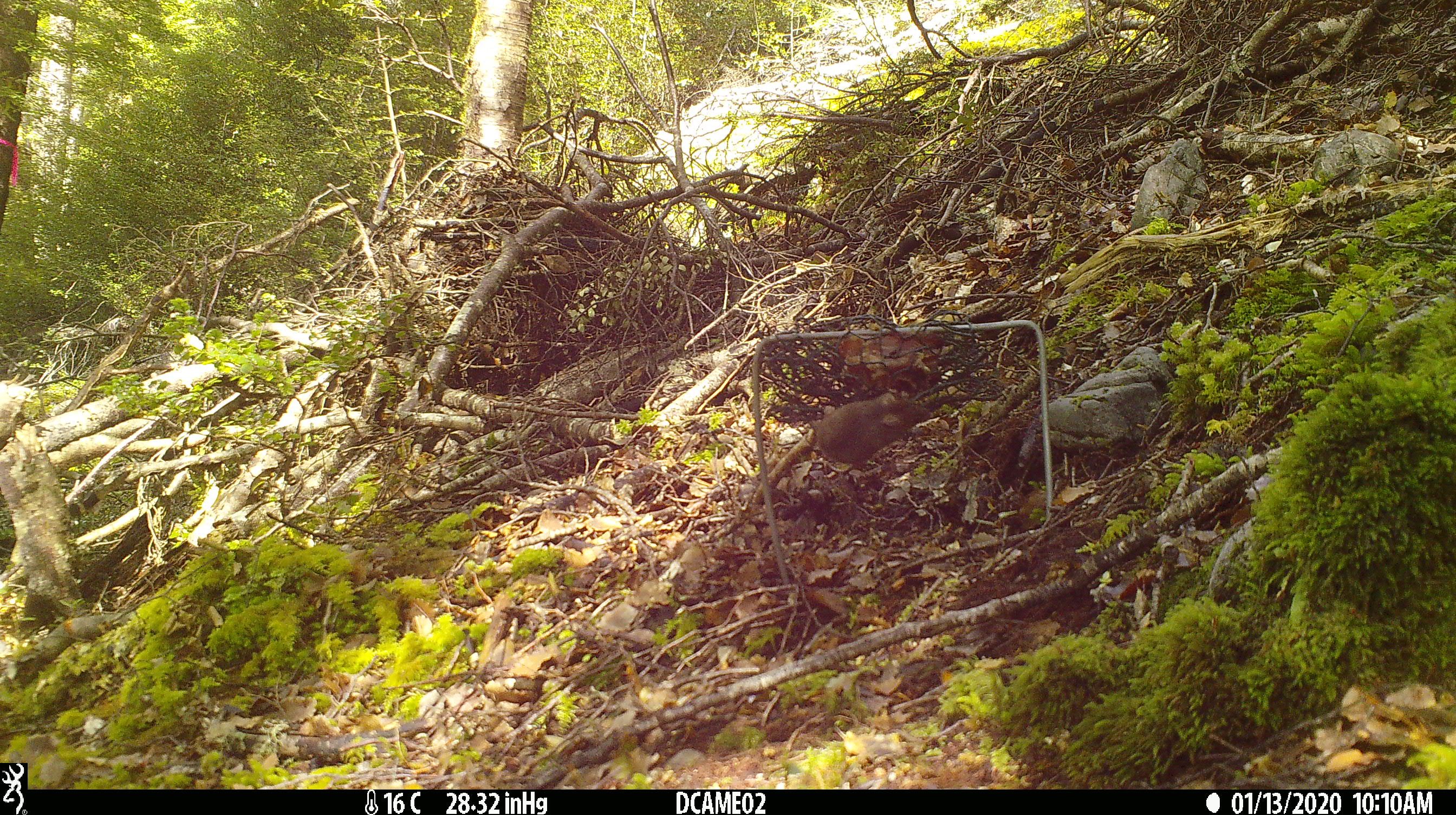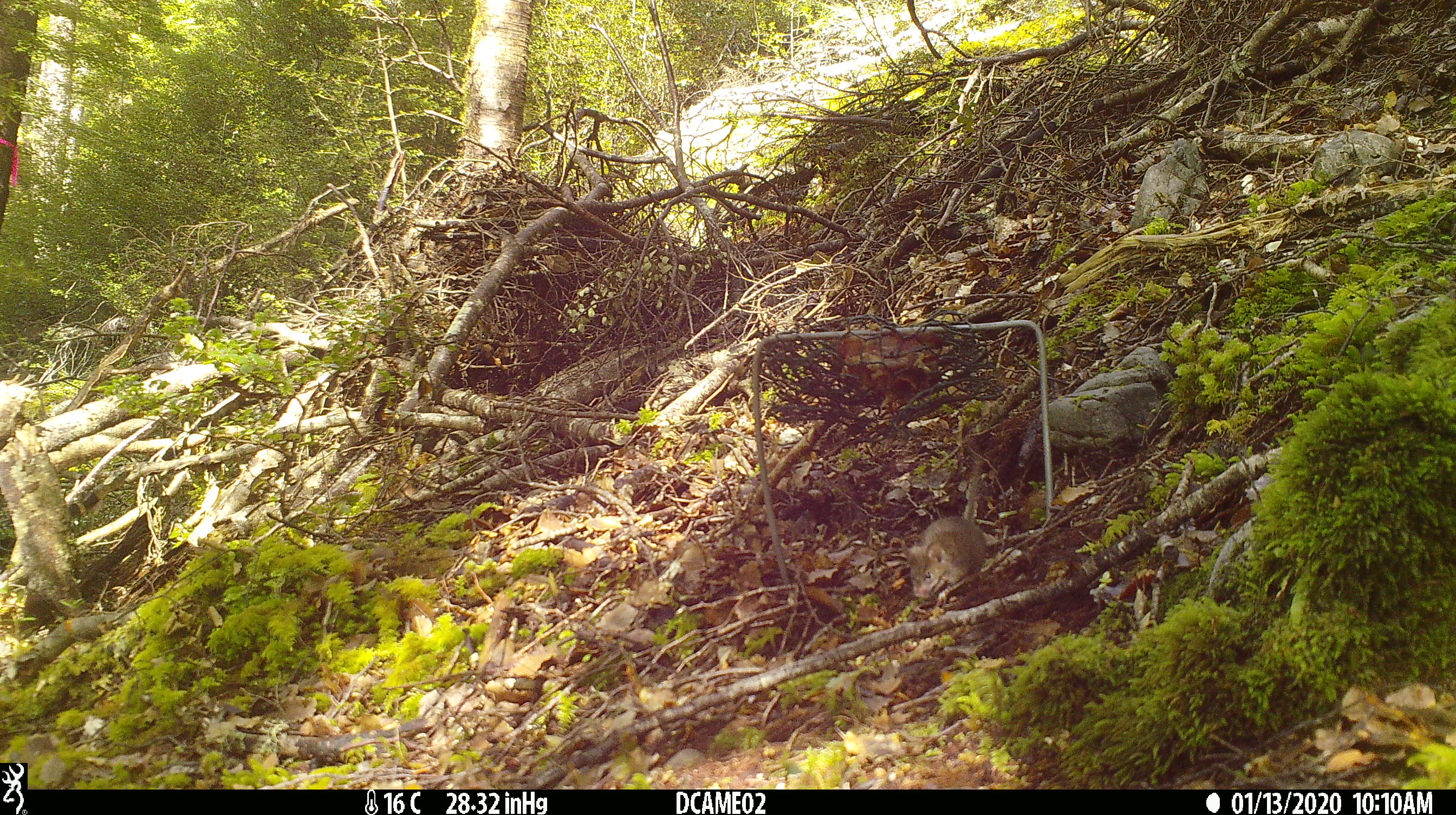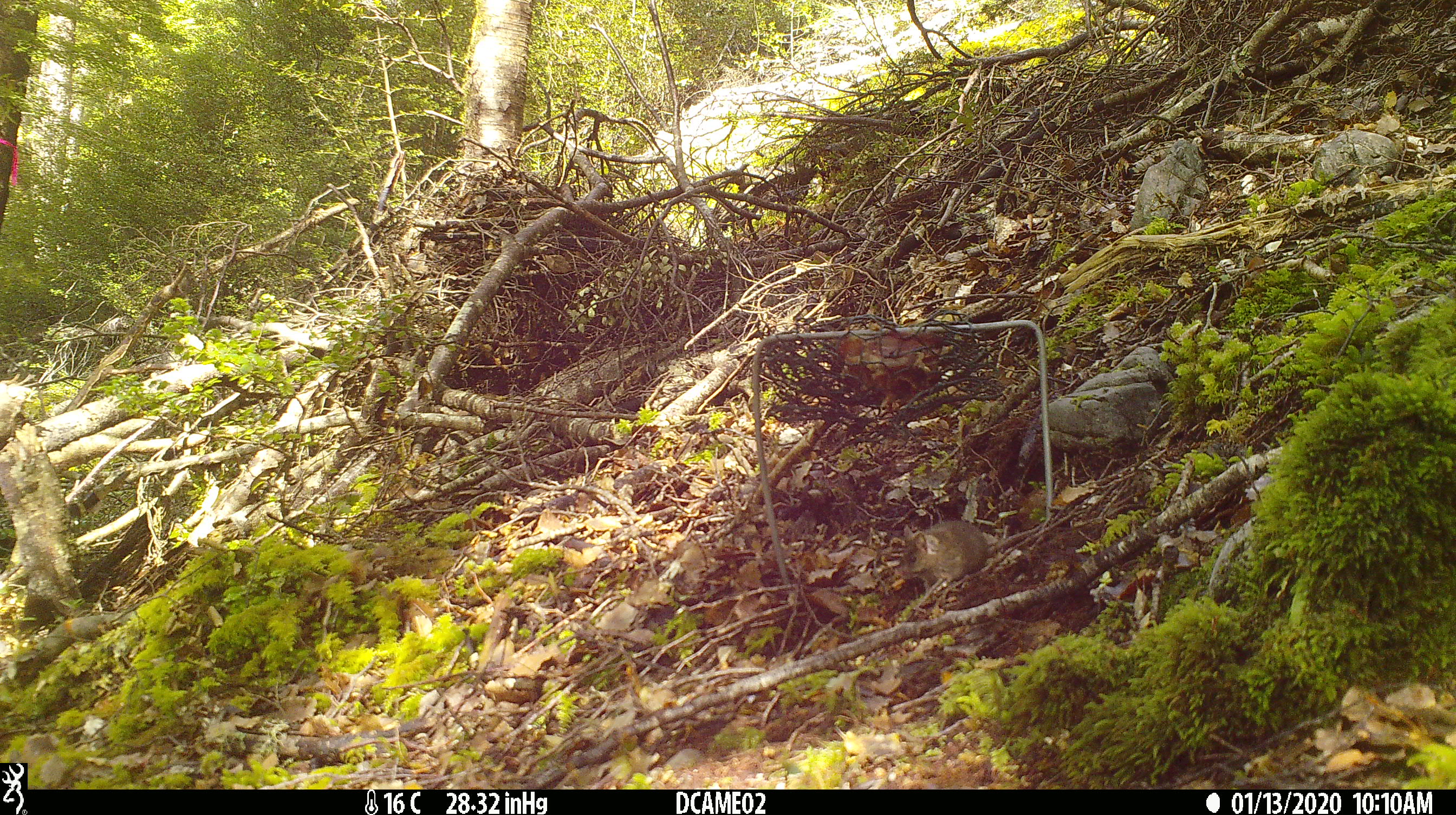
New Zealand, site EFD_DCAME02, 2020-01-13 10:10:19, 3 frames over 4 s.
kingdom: Animalia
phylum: Chordata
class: Mammalia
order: Rodentia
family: Muridae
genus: Mus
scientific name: Mus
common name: mouse